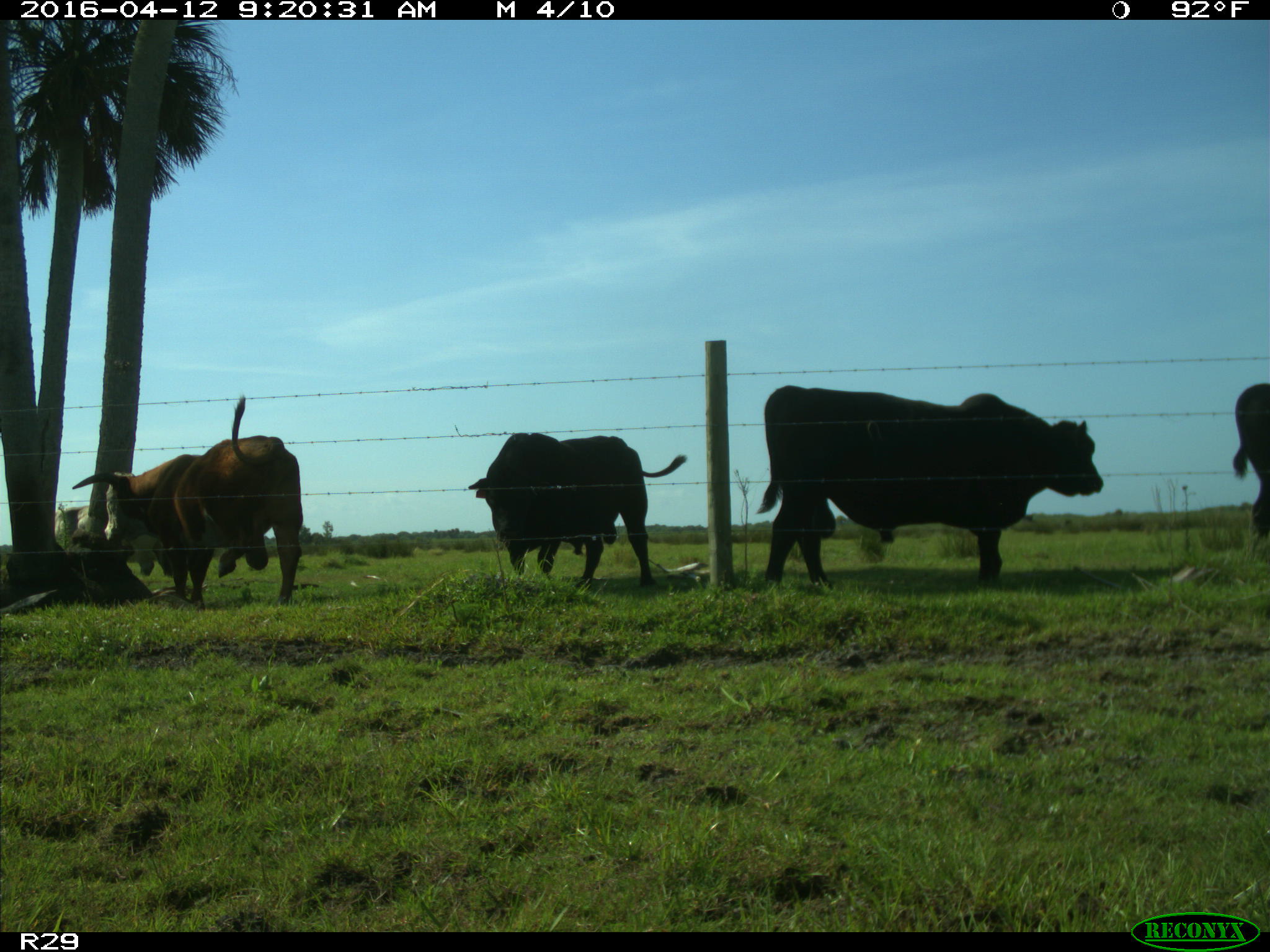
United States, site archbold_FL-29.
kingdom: Animalia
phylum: Chordata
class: Mammalia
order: Artiodactyla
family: Bovidae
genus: Bos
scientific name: Bos taurus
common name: domestic cow